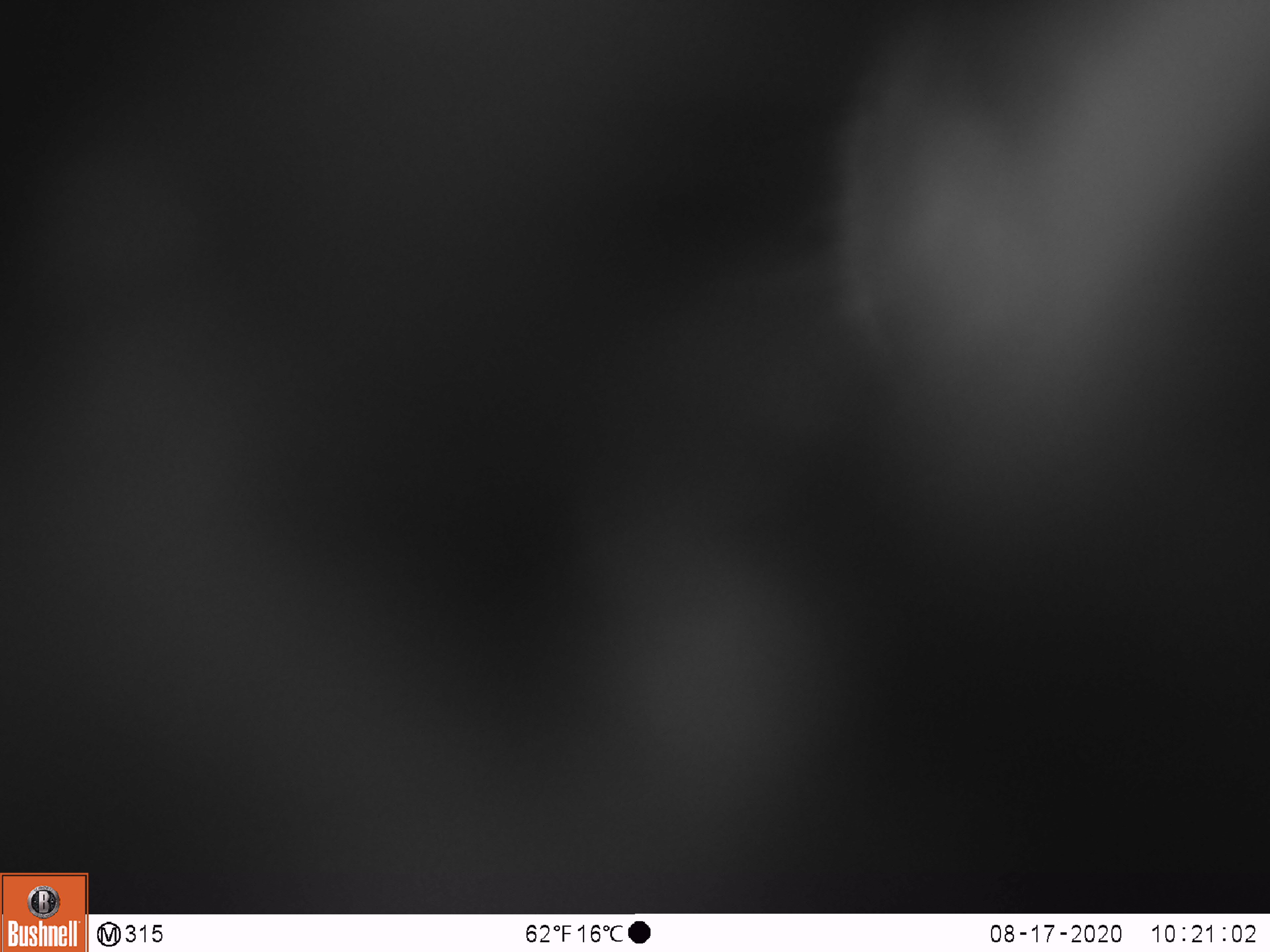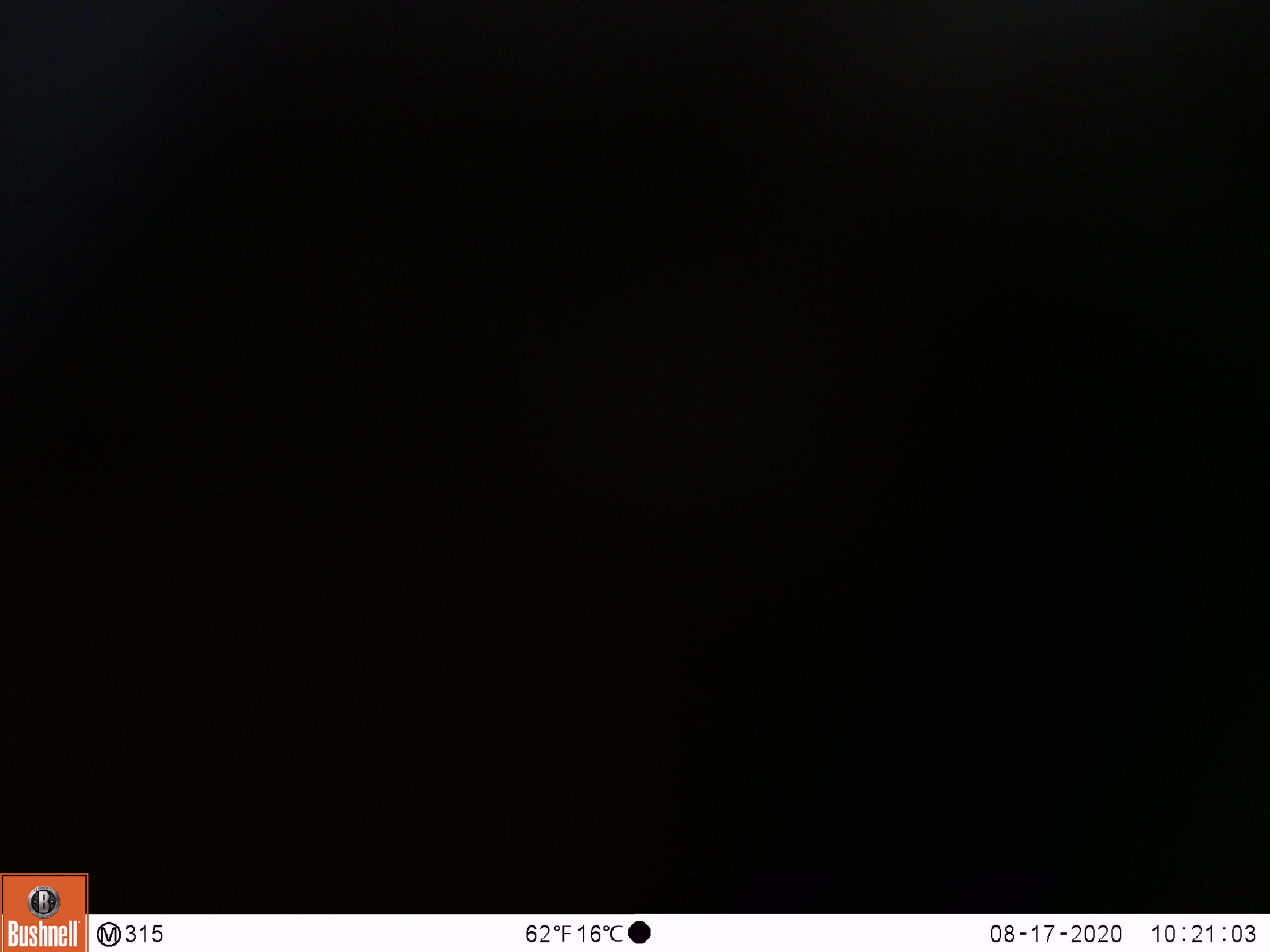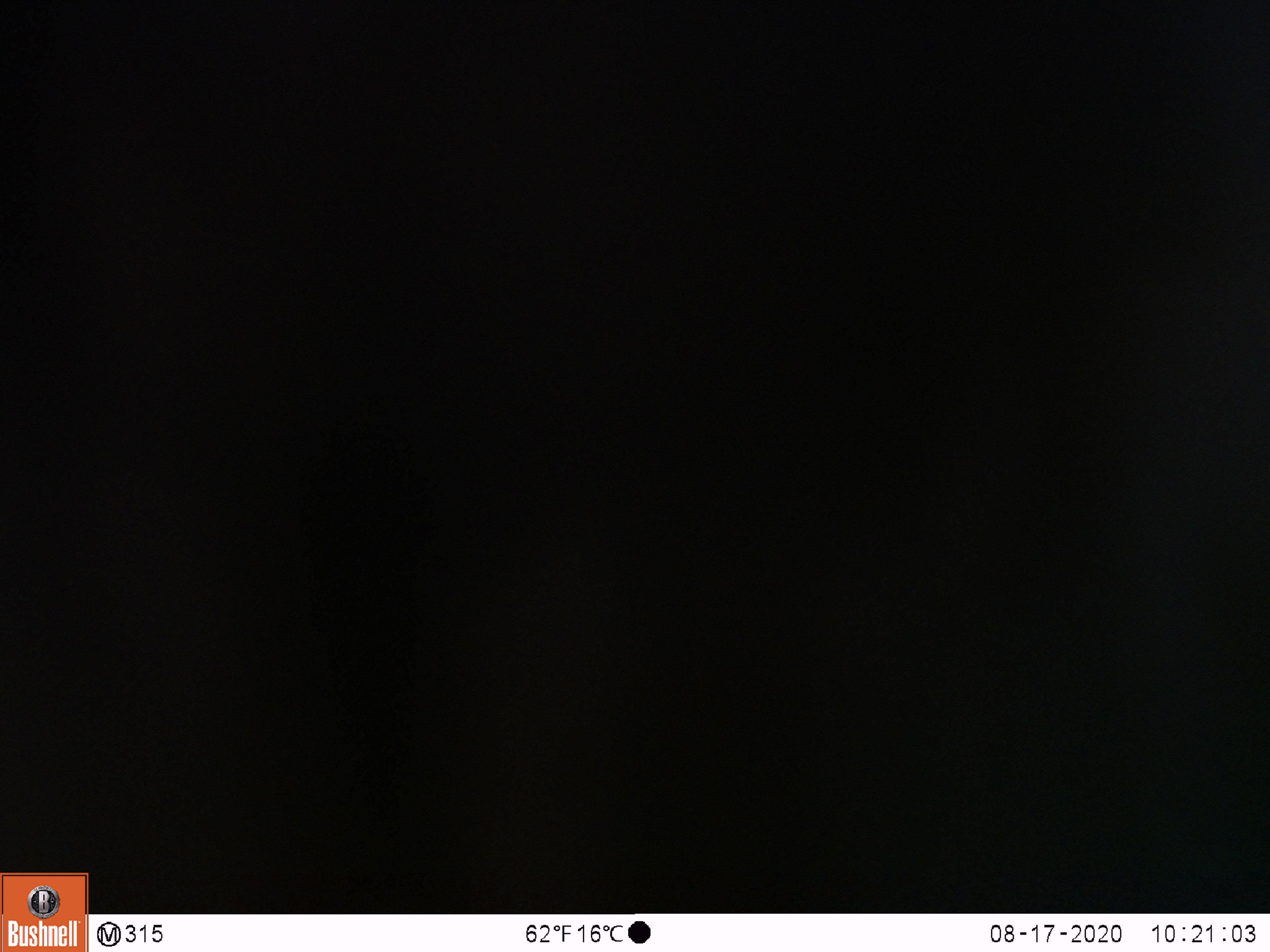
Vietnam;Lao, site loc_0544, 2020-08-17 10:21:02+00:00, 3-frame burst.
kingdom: Animalia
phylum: Chordata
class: Mammalia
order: Carnivora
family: Ursidae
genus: Ursus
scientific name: Ursus thibetanus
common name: asian black bear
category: asiatic black bear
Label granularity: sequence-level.